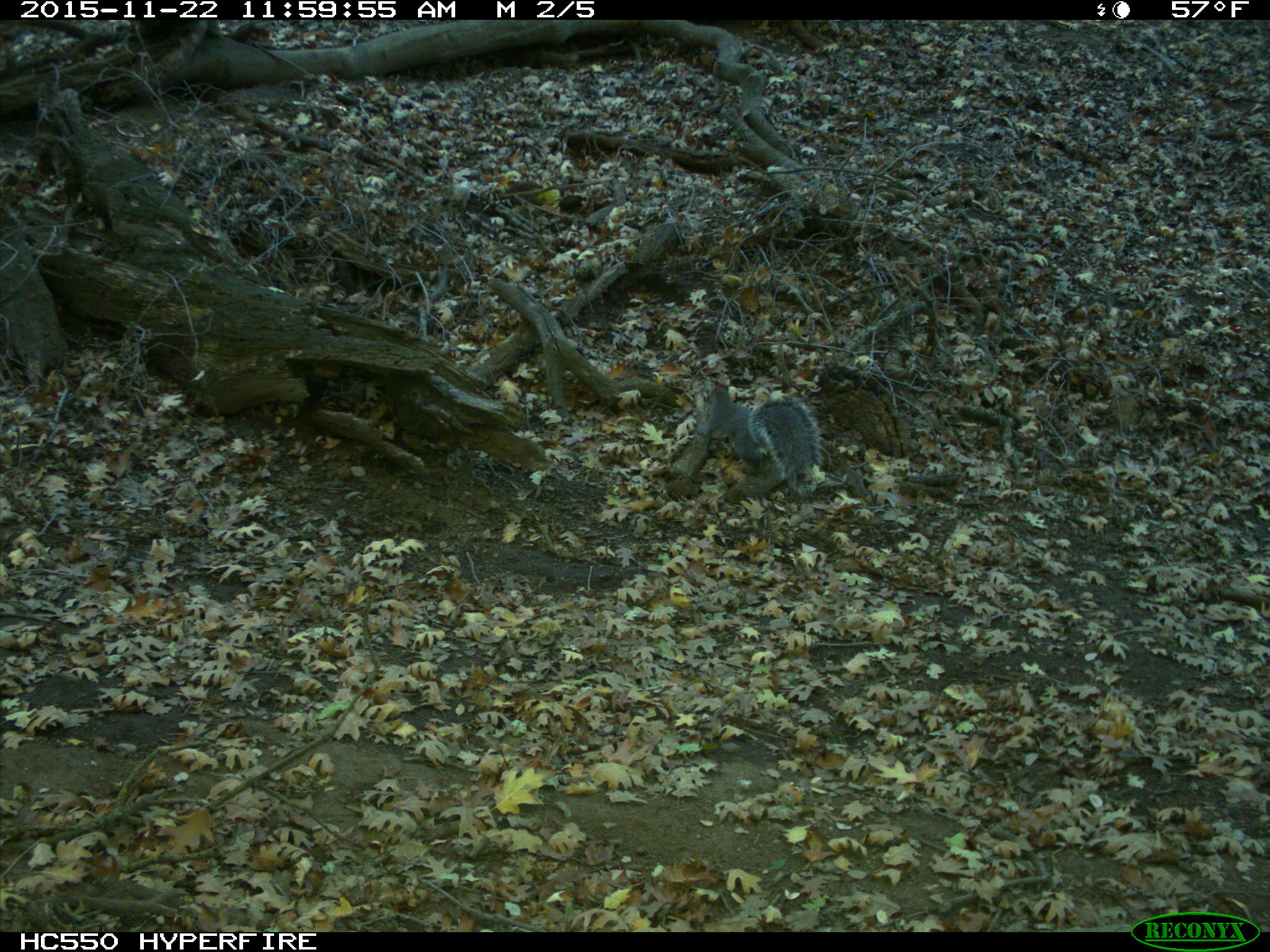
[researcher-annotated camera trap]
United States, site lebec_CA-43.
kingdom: Animalia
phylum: Chordata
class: Mammalia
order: Rodentia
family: Sciuridae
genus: Sciurus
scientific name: Sciurus carolinensis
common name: eastern gray squirrel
Sciurus carolinensis (eastern gray squirrel).